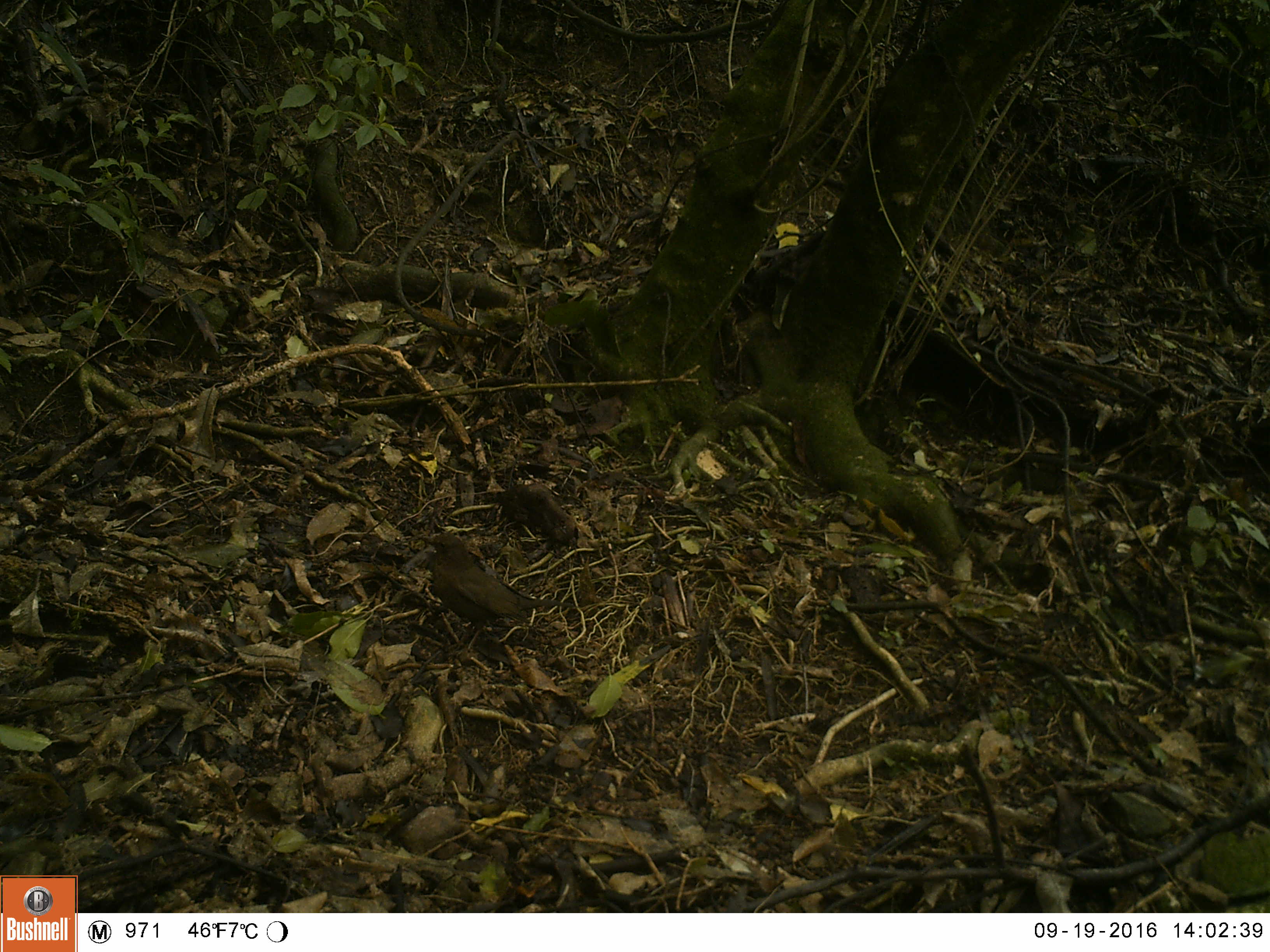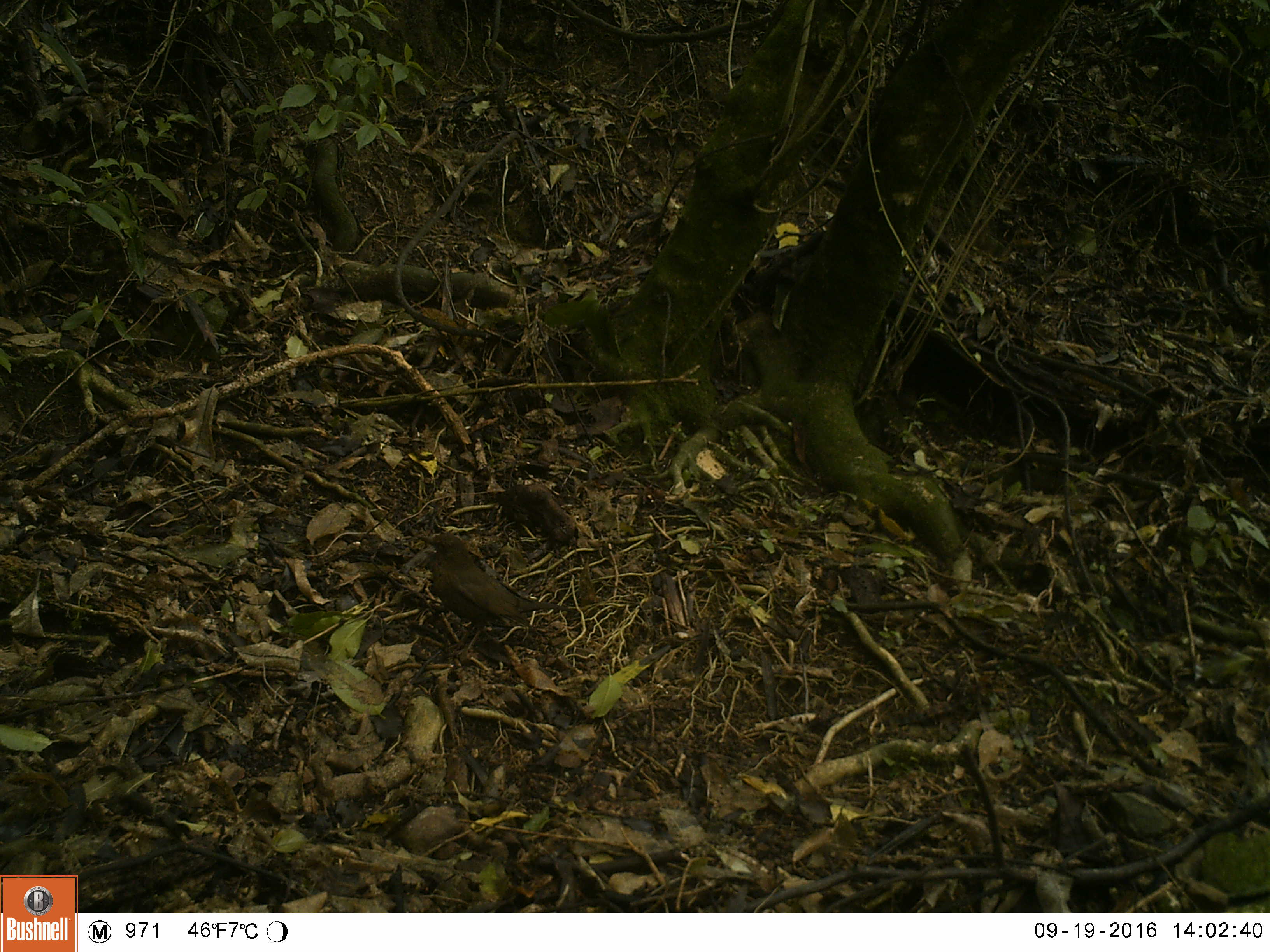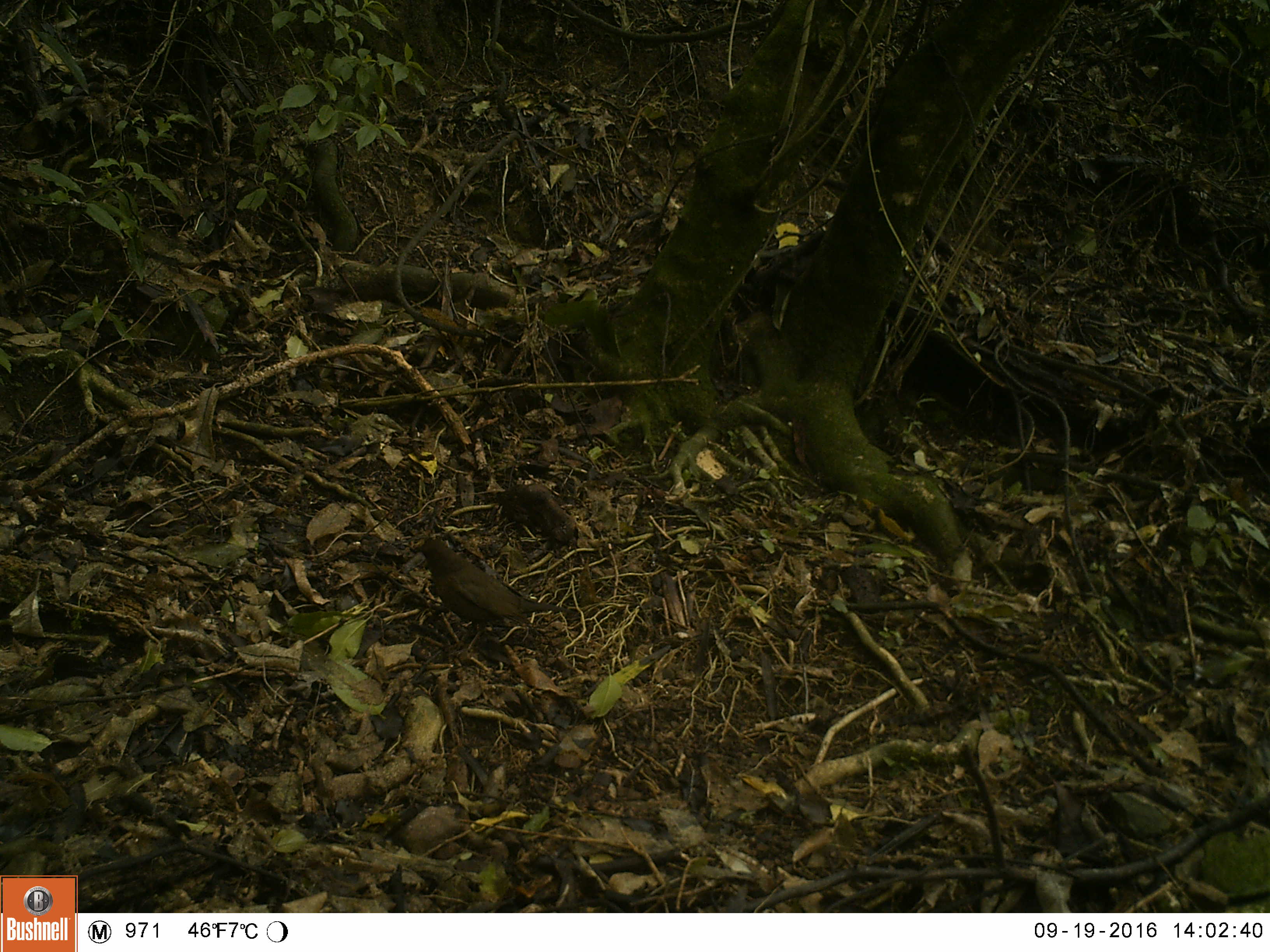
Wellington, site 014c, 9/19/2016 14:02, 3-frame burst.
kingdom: Animalia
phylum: Chordata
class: Aves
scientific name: Aves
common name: bird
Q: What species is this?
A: Bird (Aves).